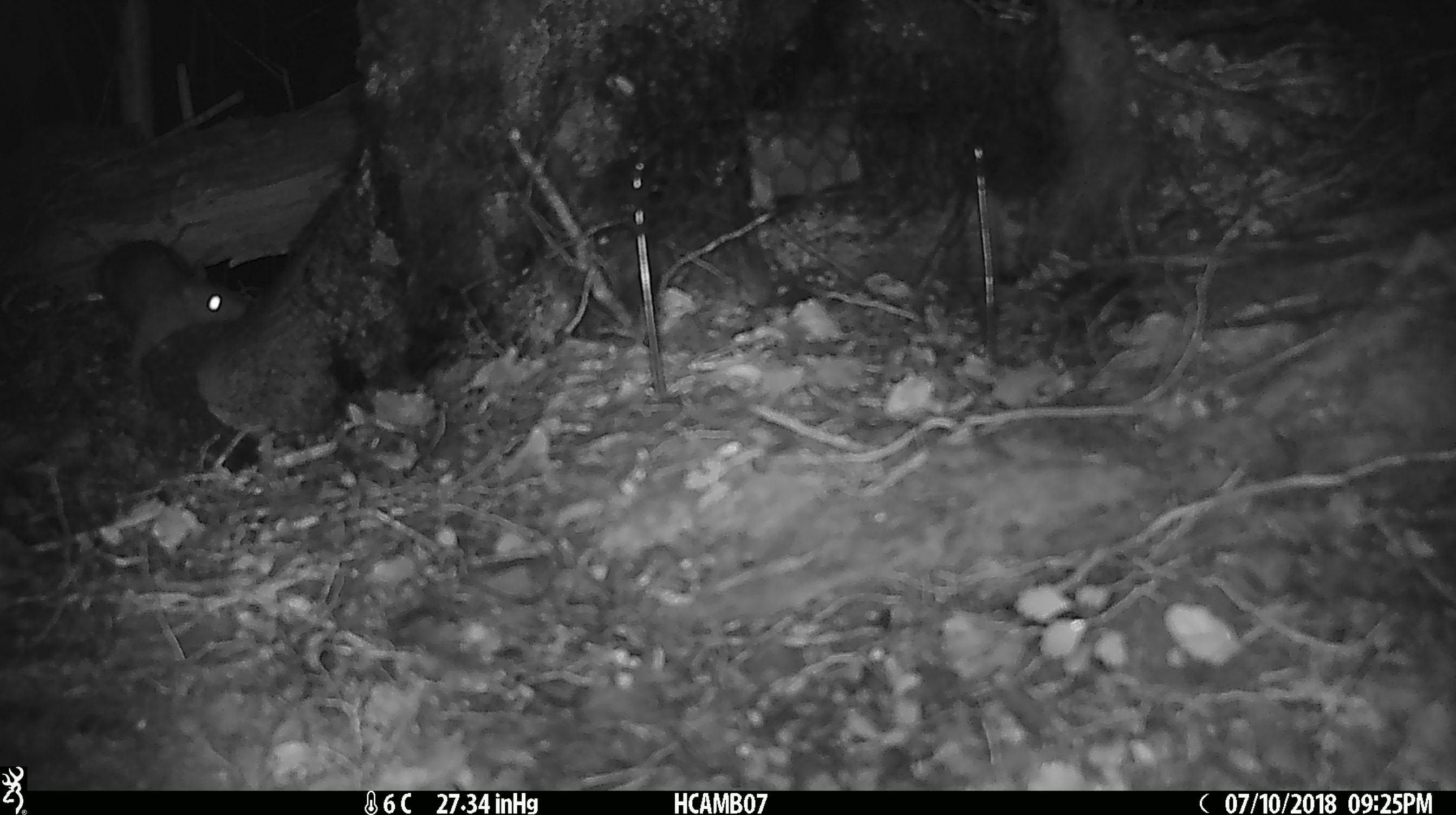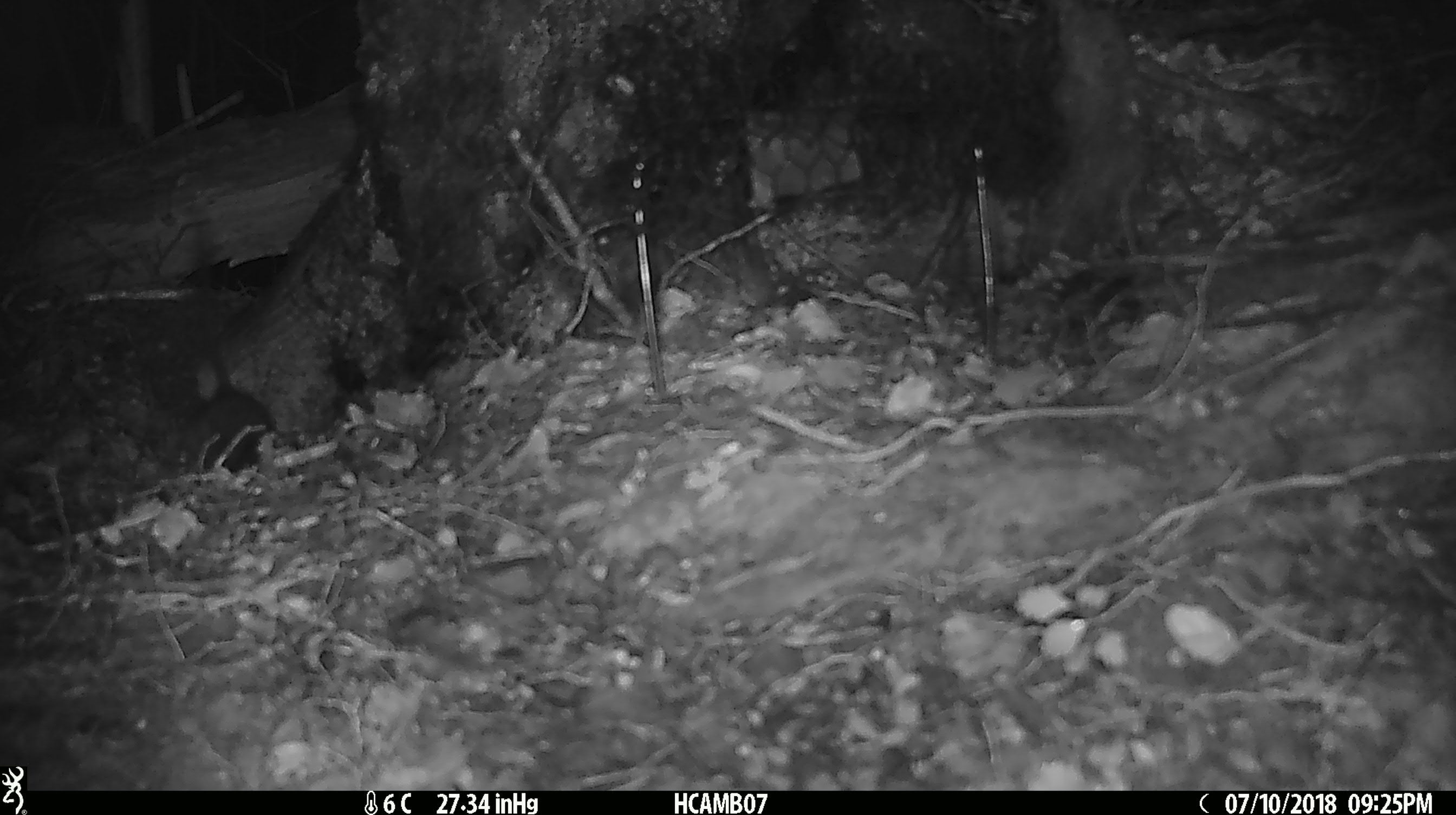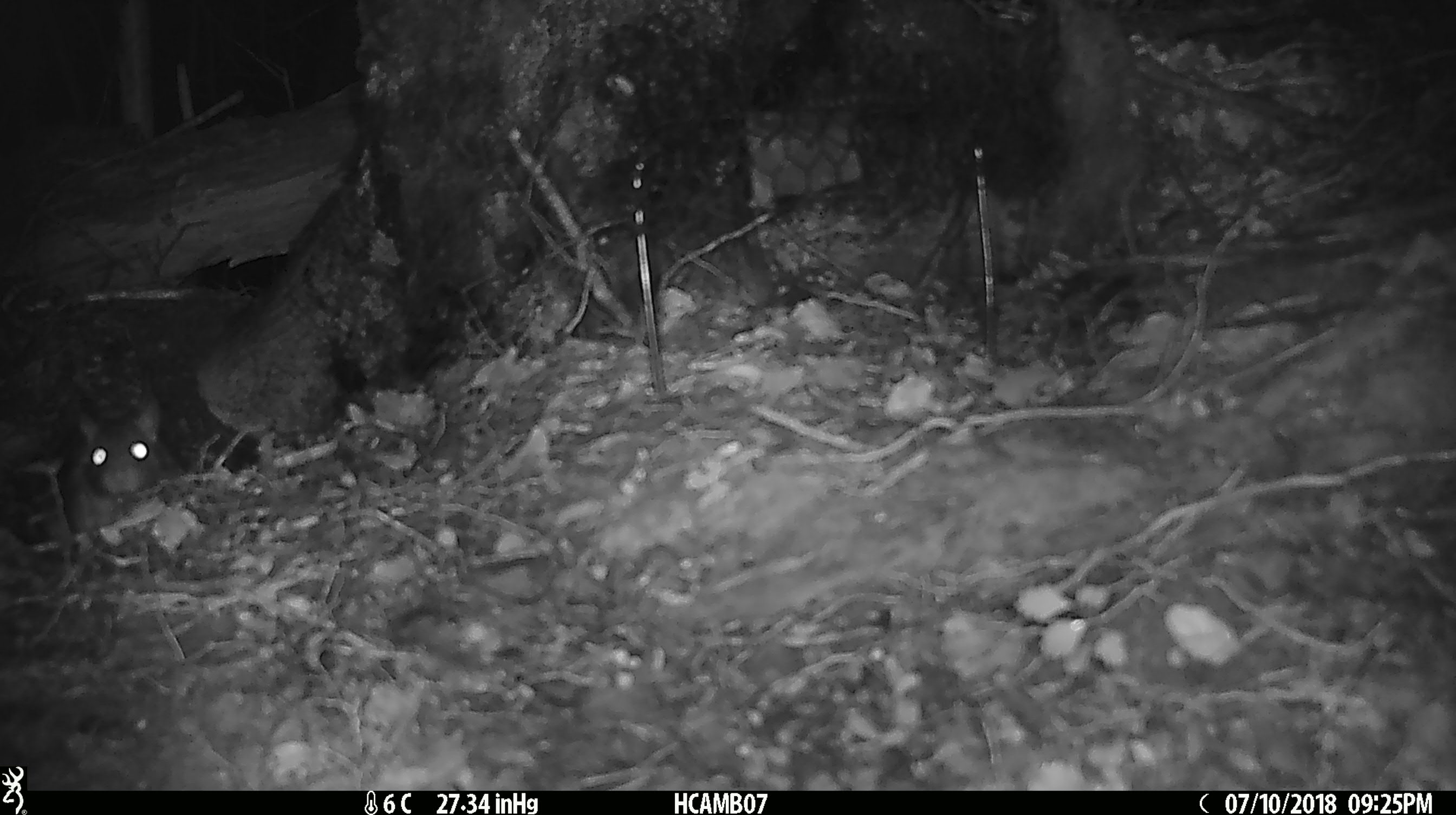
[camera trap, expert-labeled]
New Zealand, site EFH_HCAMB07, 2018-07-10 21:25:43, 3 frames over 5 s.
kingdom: Animalia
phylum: Chordata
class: Mammalia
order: Rodentia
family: Muridae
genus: Rattus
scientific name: Rattus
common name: rat